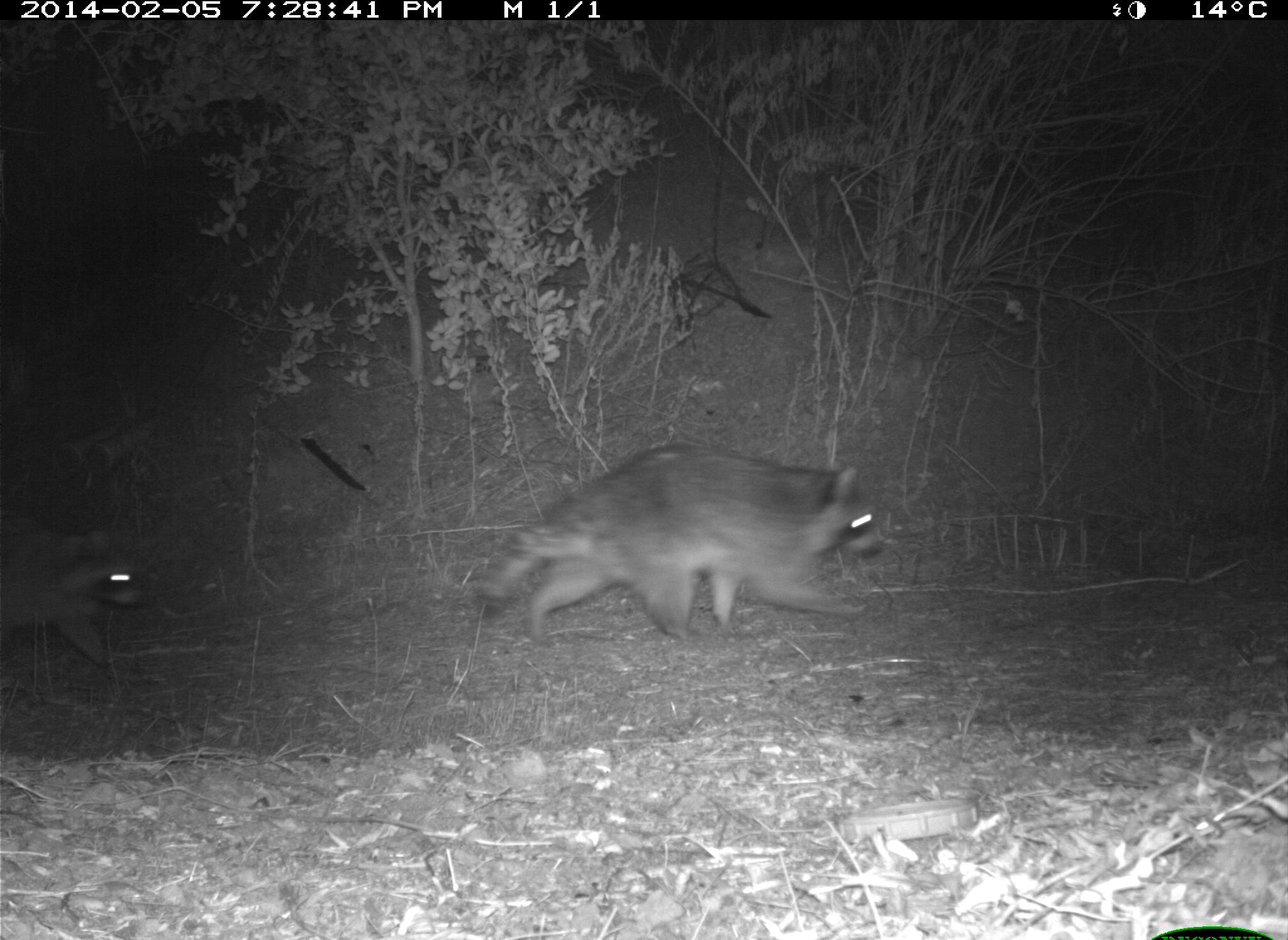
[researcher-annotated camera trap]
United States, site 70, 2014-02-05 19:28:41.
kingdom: Animalia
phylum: Chordata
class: Mammalia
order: Carnivora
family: Procyonidae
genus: Procyon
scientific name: Procyon lotor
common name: raccoon